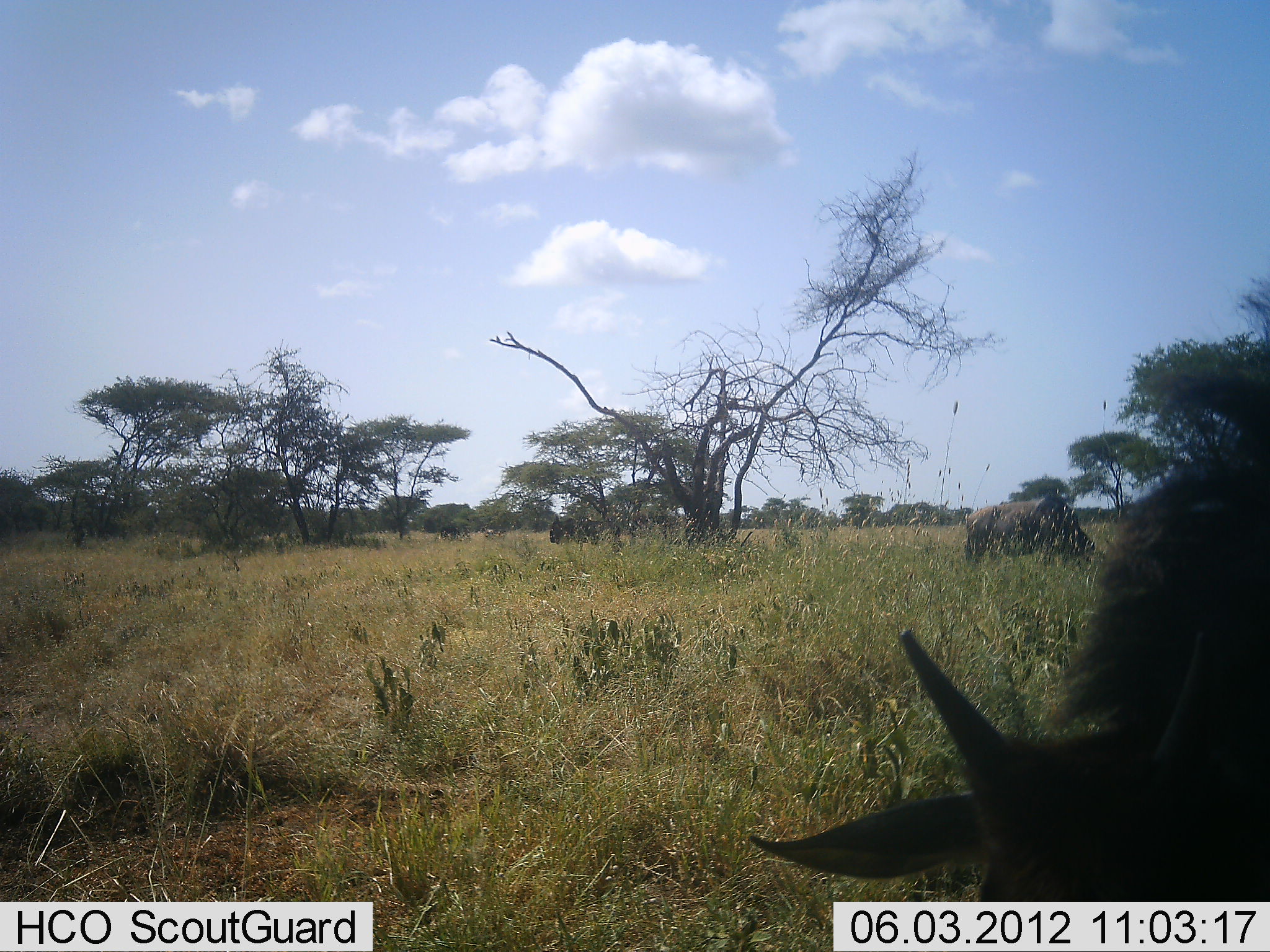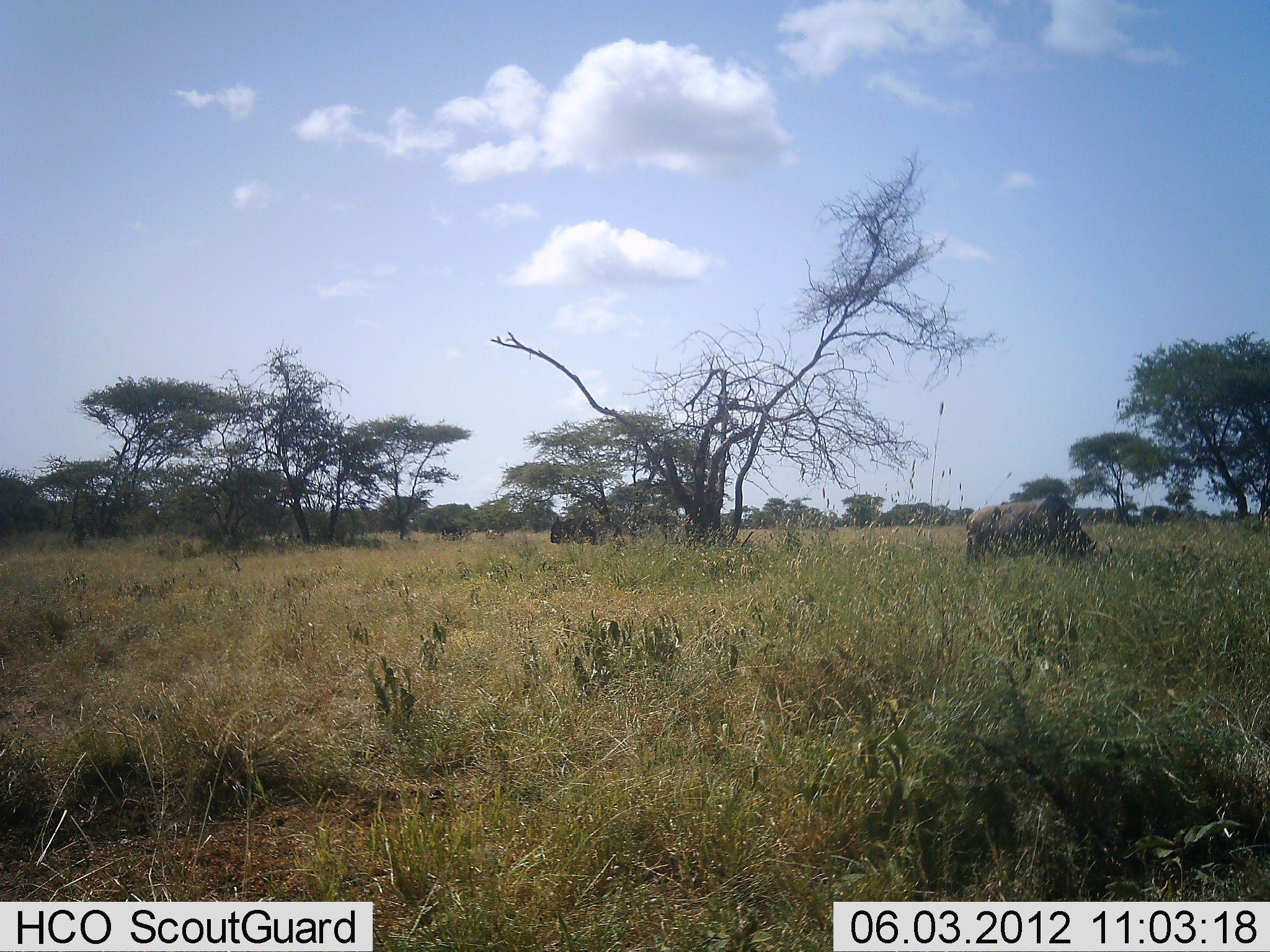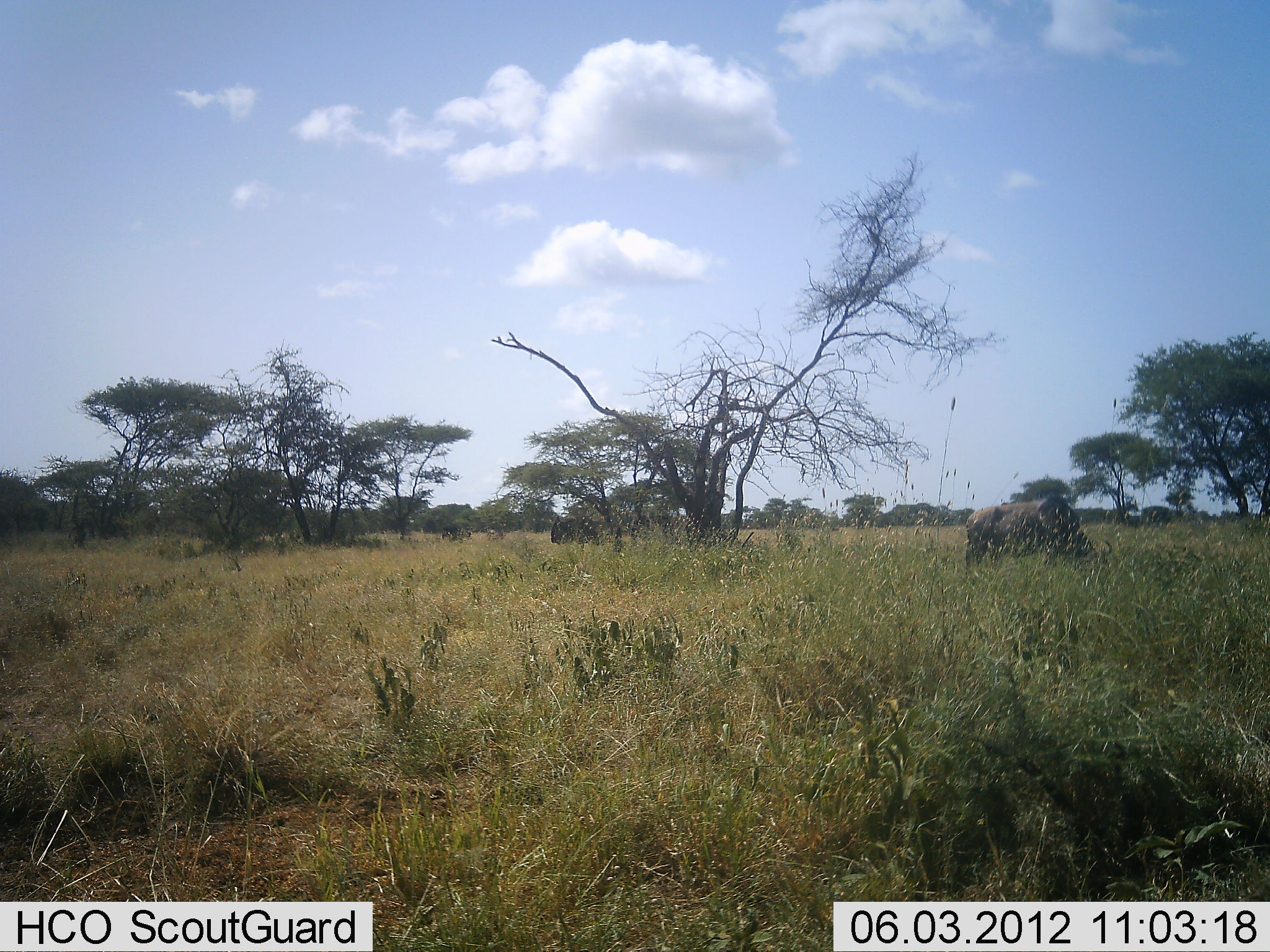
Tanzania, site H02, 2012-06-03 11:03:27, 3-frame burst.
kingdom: Animalia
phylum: Chordata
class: Mammalia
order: Artiodactyla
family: Bovidae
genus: Connochaetes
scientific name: Connochaetes taurinus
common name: blue wildebeest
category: wildebeest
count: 2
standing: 40%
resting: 0%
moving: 20%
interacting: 0%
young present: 20%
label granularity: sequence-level